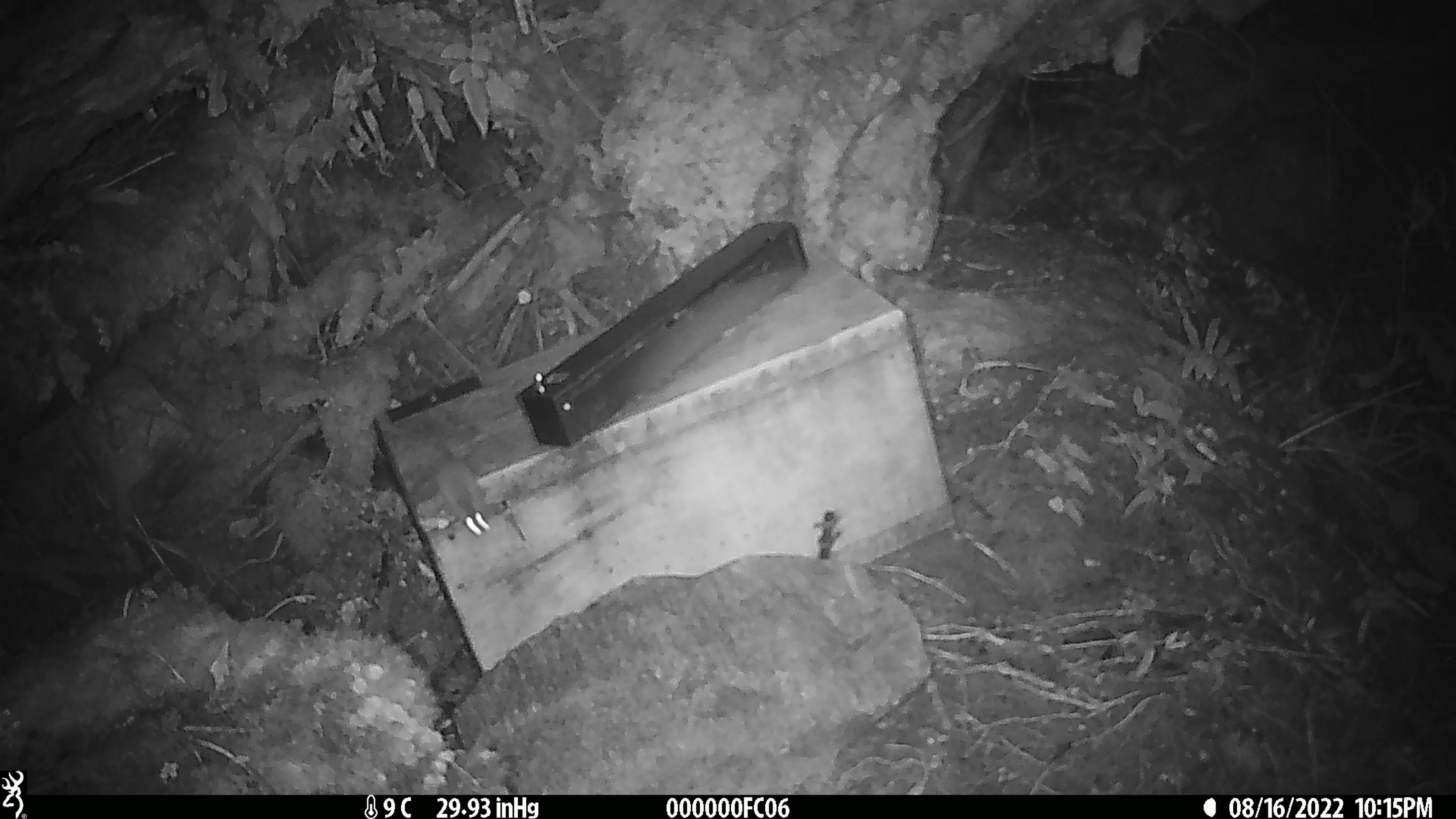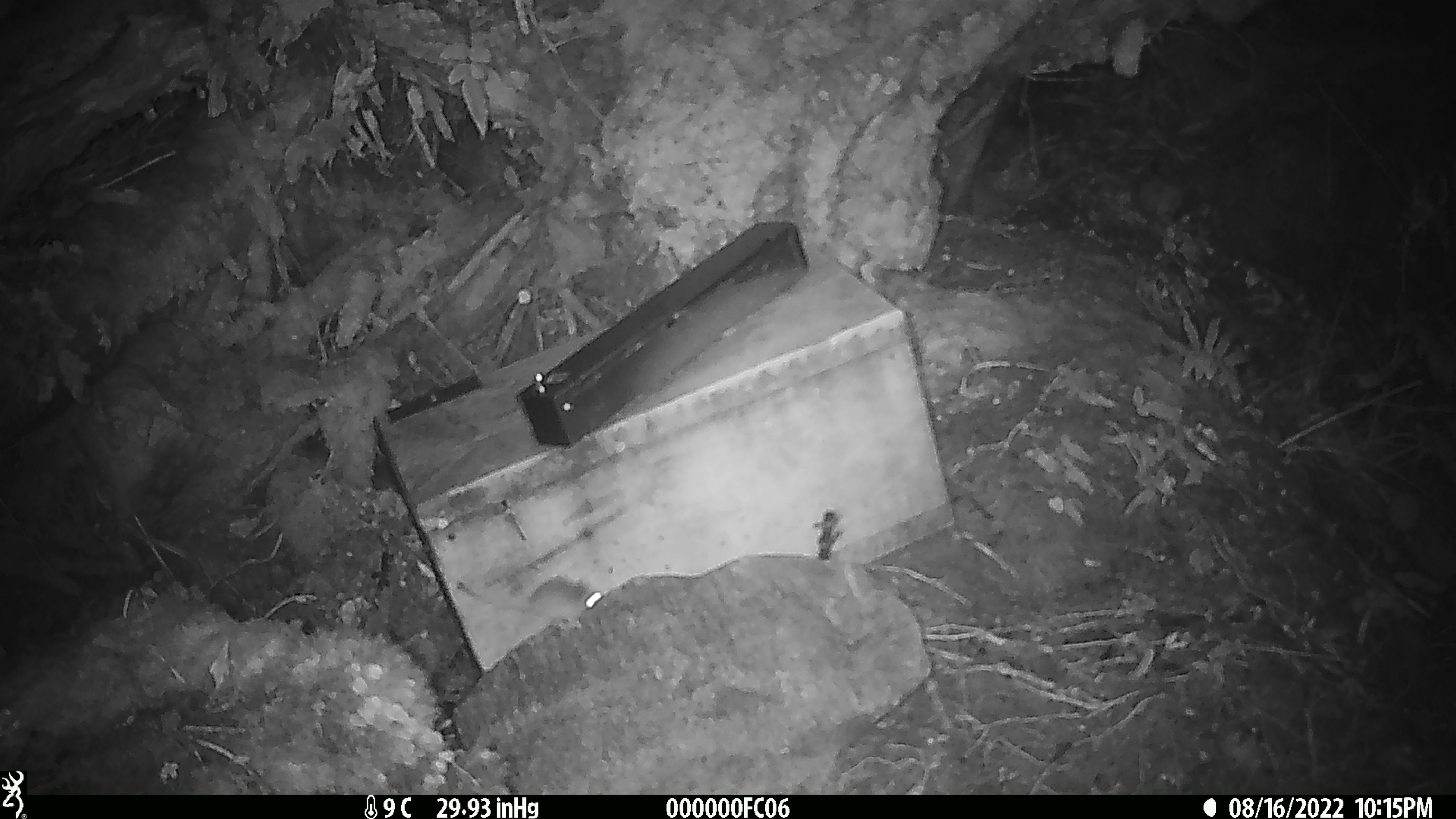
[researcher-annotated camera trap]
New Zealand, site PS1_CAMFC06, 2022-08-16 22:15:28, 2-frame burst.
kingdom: Animalia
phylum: Chordata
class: Mammalia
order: Rodentia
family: Muridae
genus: Mus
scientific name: Mus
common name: mouse